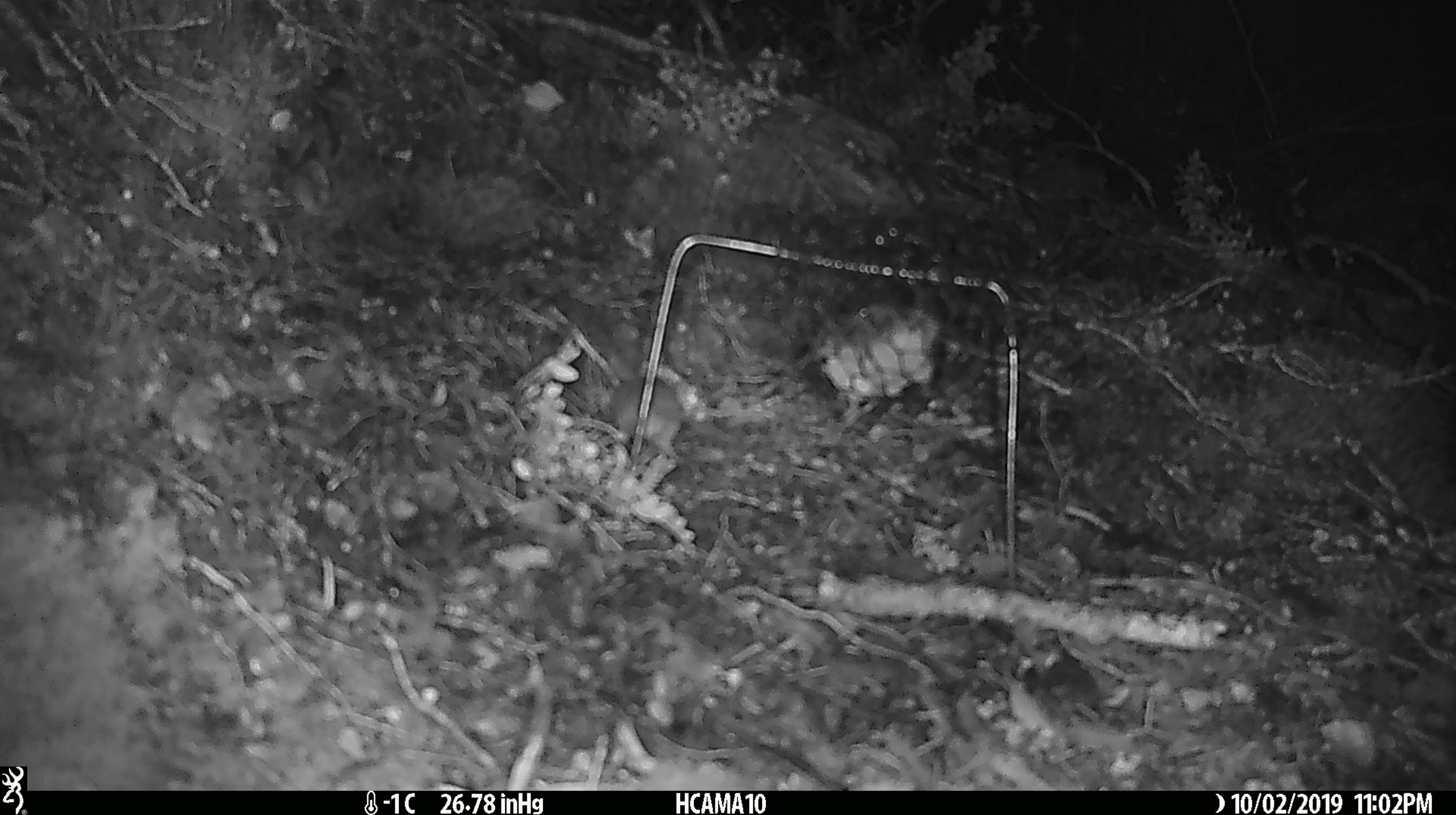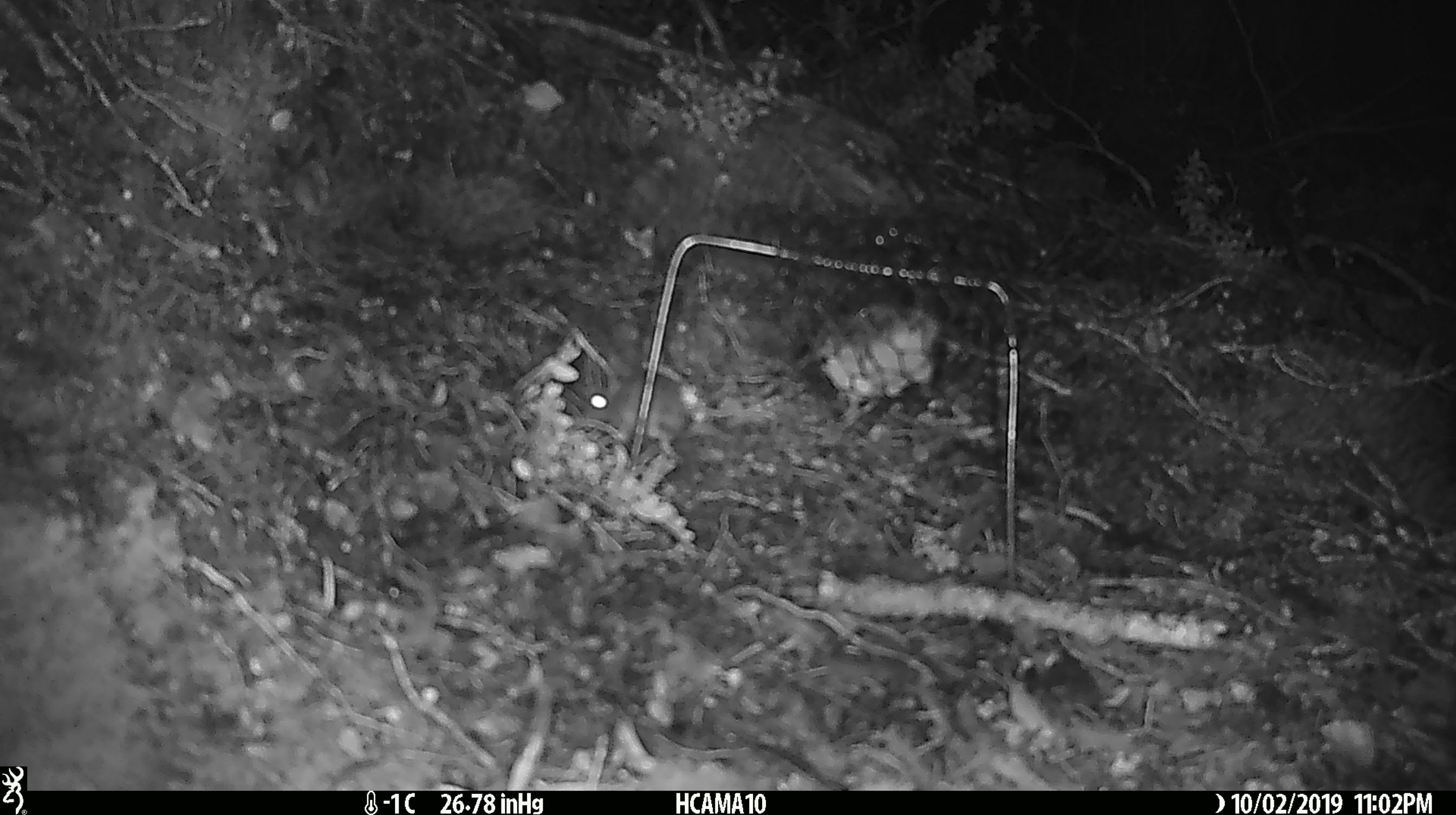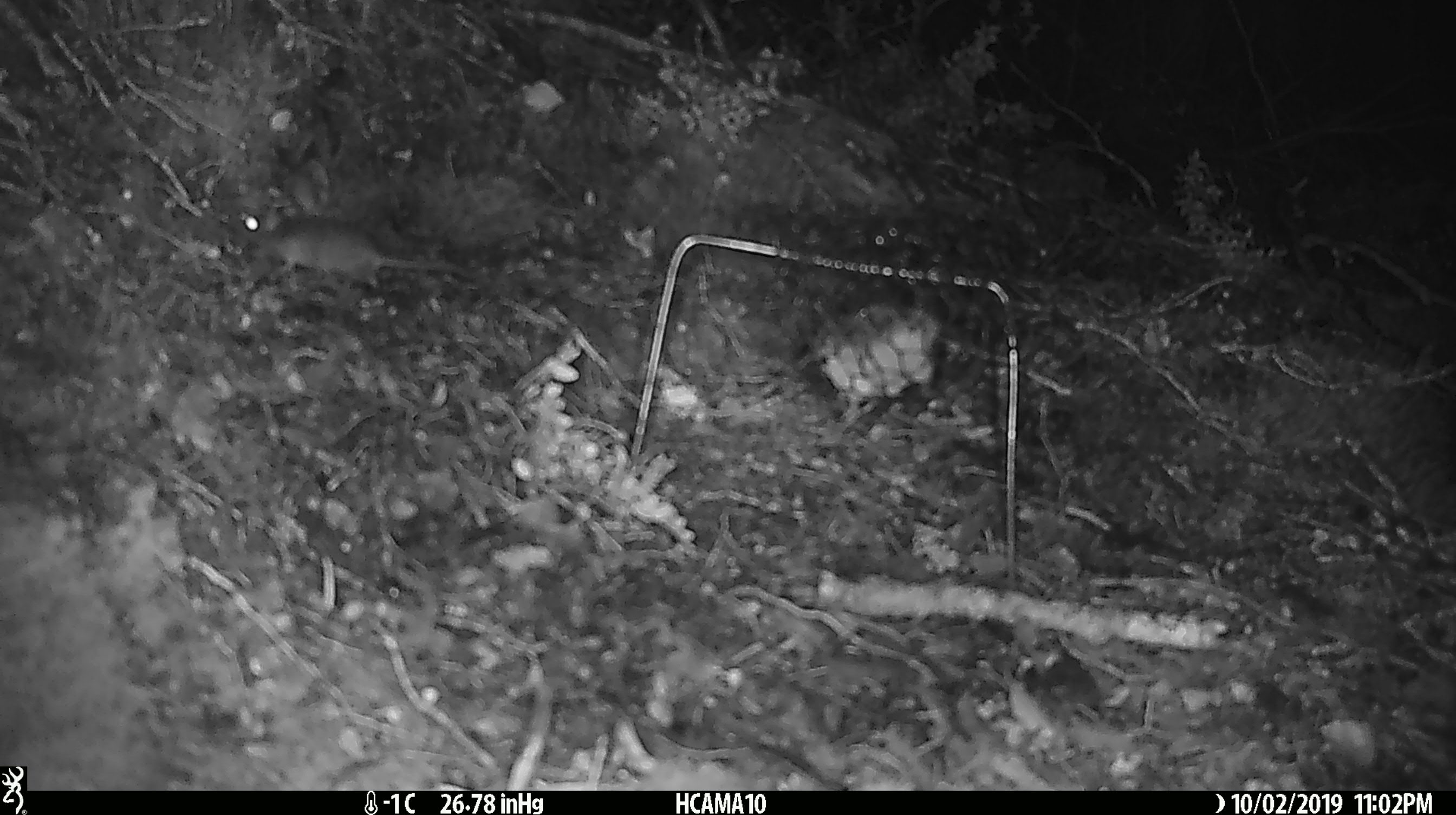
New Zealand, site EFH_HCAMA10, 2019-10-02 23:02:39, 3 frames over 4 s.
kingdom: Animalia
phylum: Chordata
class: Mammalia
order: Rodentia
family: Muridae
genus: Mus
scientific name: Mus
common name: mouse